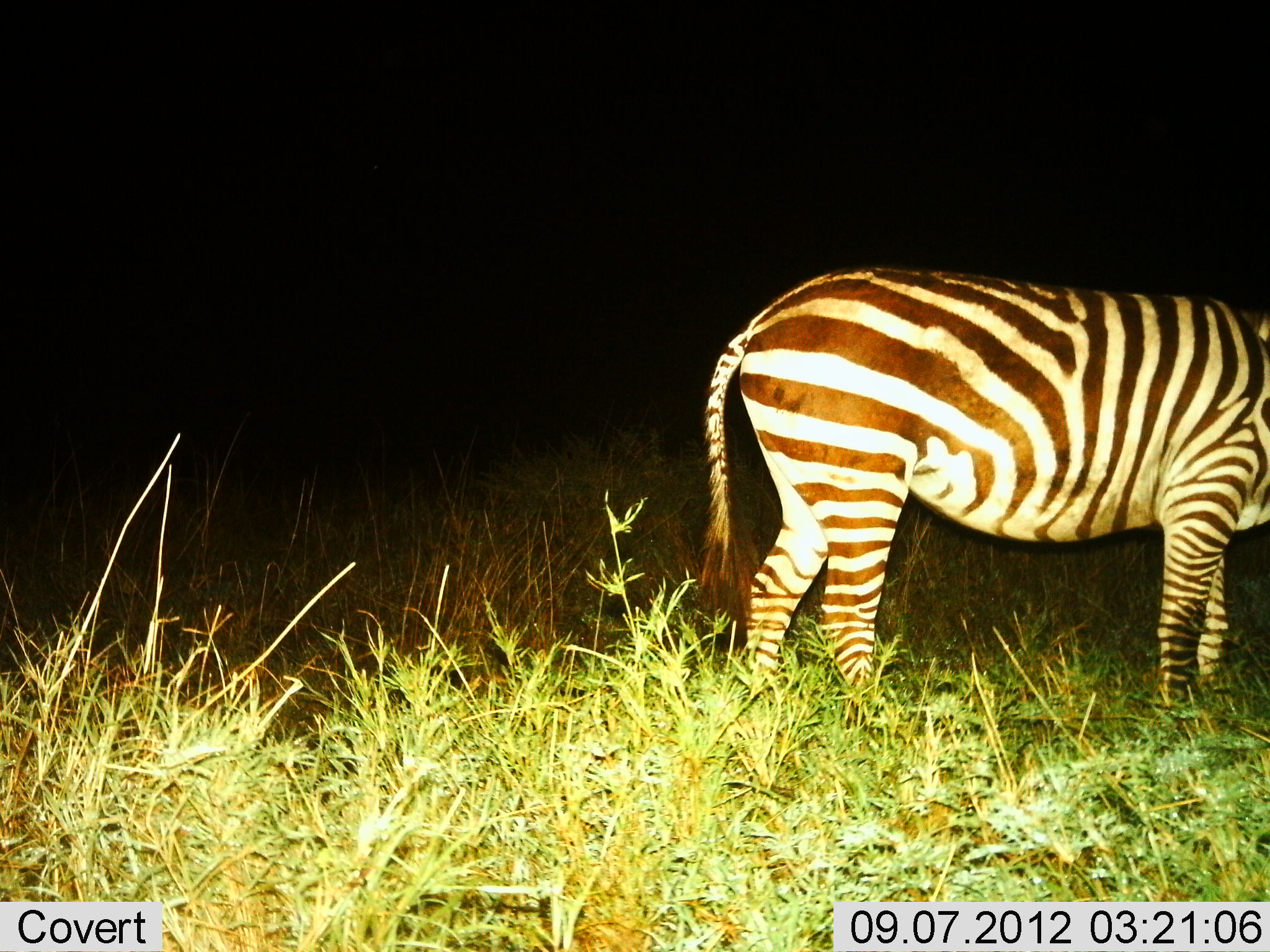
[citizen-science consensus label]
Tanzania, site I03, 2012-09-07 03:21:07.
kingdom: Animalia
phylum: Chordata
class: Mammalia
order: Perissodactyla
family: Equidae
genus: Equus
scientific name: Equus quagga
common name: plains zebra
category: zebra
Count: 1.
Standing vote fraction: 90%.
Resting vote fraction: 0%.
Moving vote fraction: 10%.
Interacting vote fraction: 0%.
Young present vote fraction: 0%.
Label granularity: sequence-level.